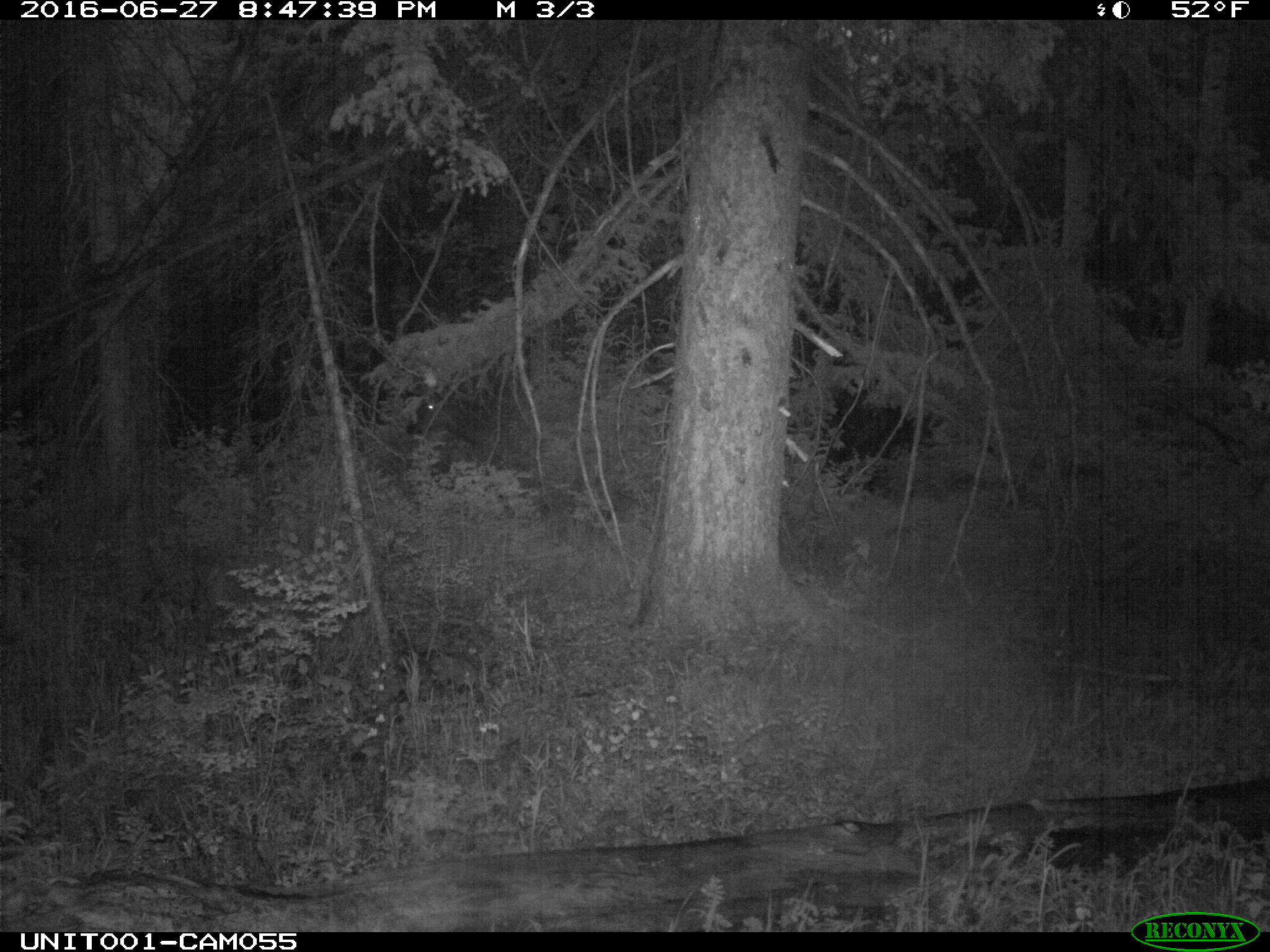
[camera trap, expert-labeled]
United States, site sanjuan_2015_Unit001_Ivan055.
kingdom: Animalia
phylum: Chordata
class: Mammalia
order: Artiodactyla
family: Cervidae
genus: Cervus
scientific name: Cervus elaphus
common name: red deer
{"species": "Cervus elaphus (red deer)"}